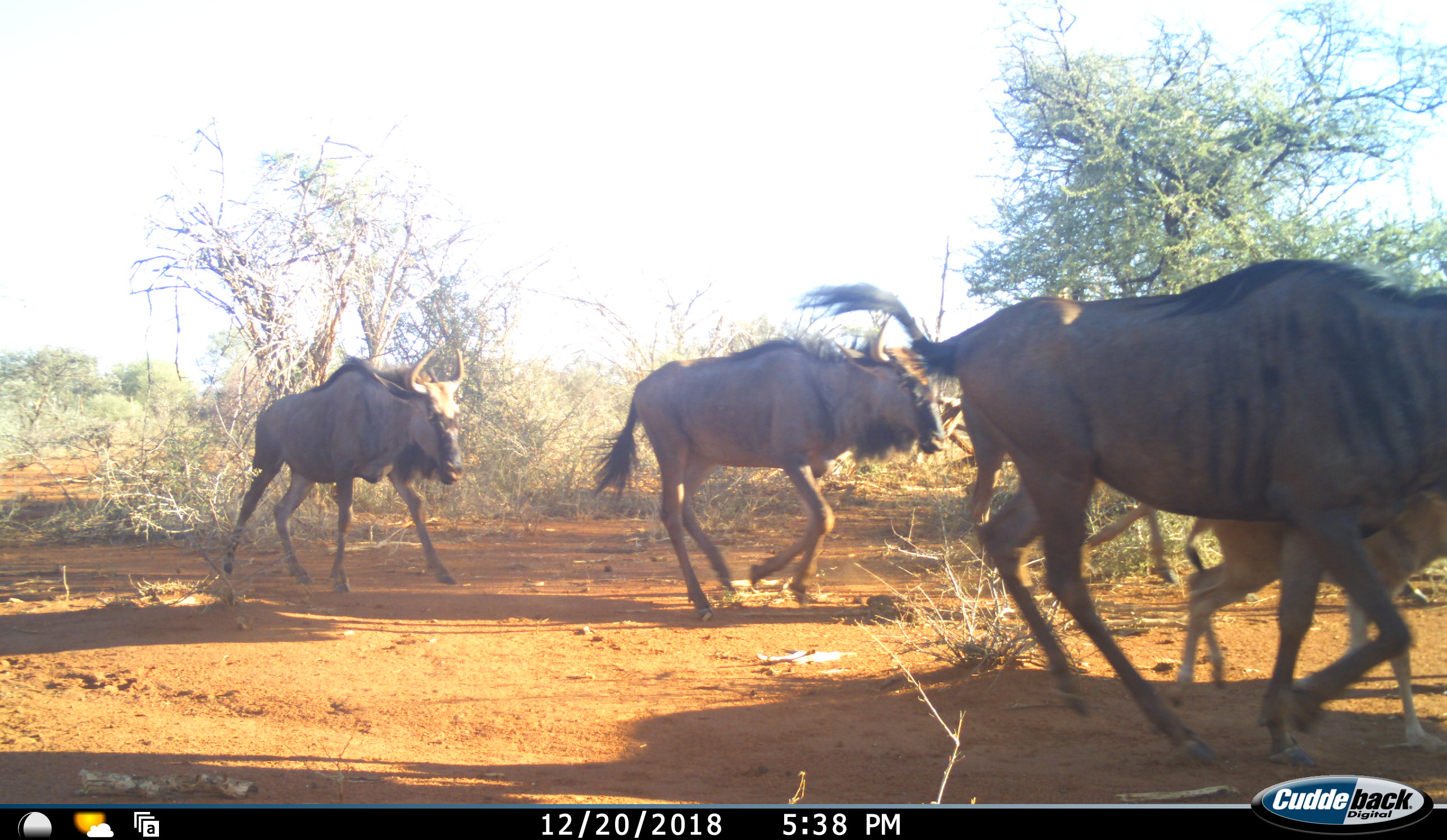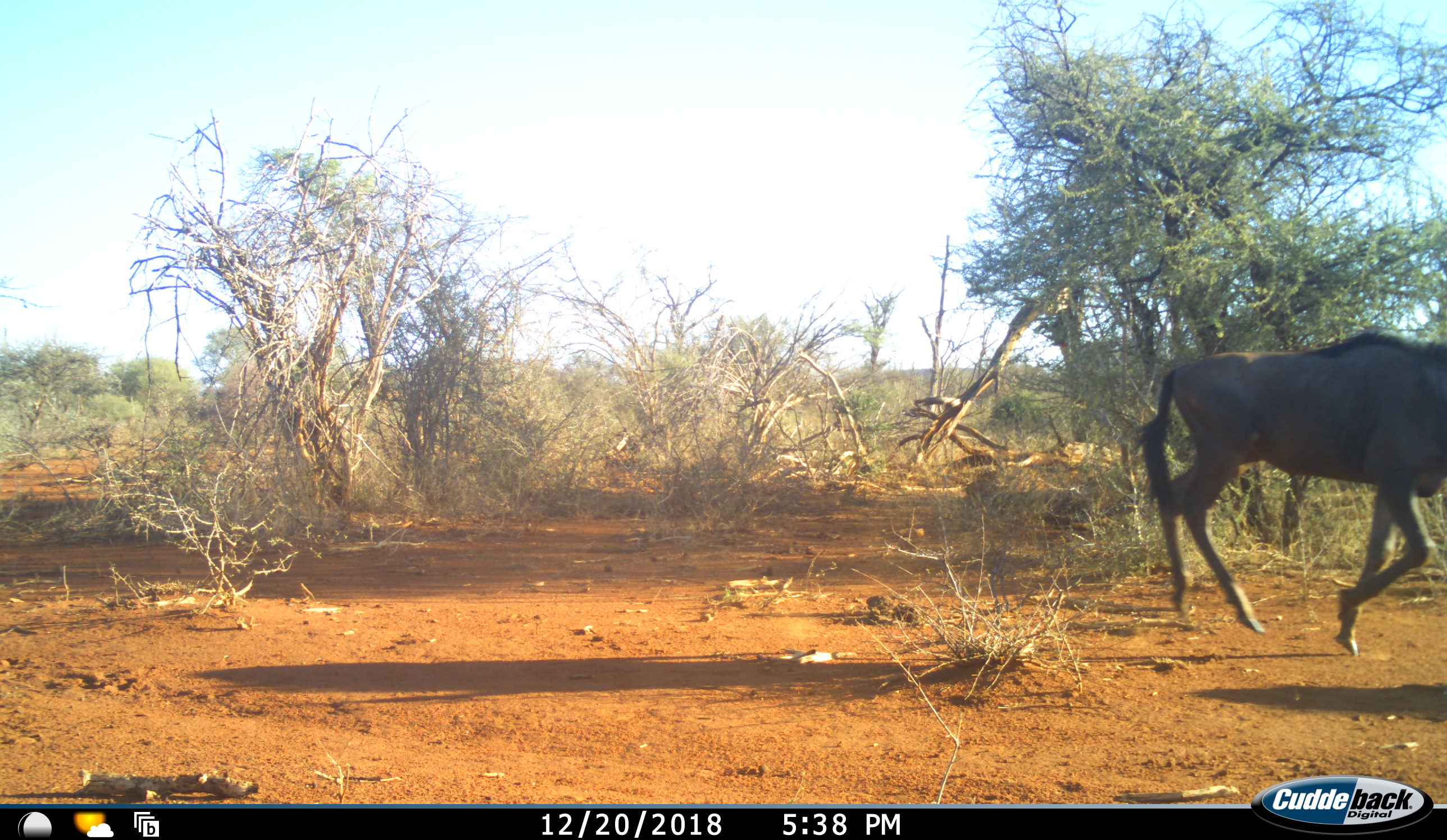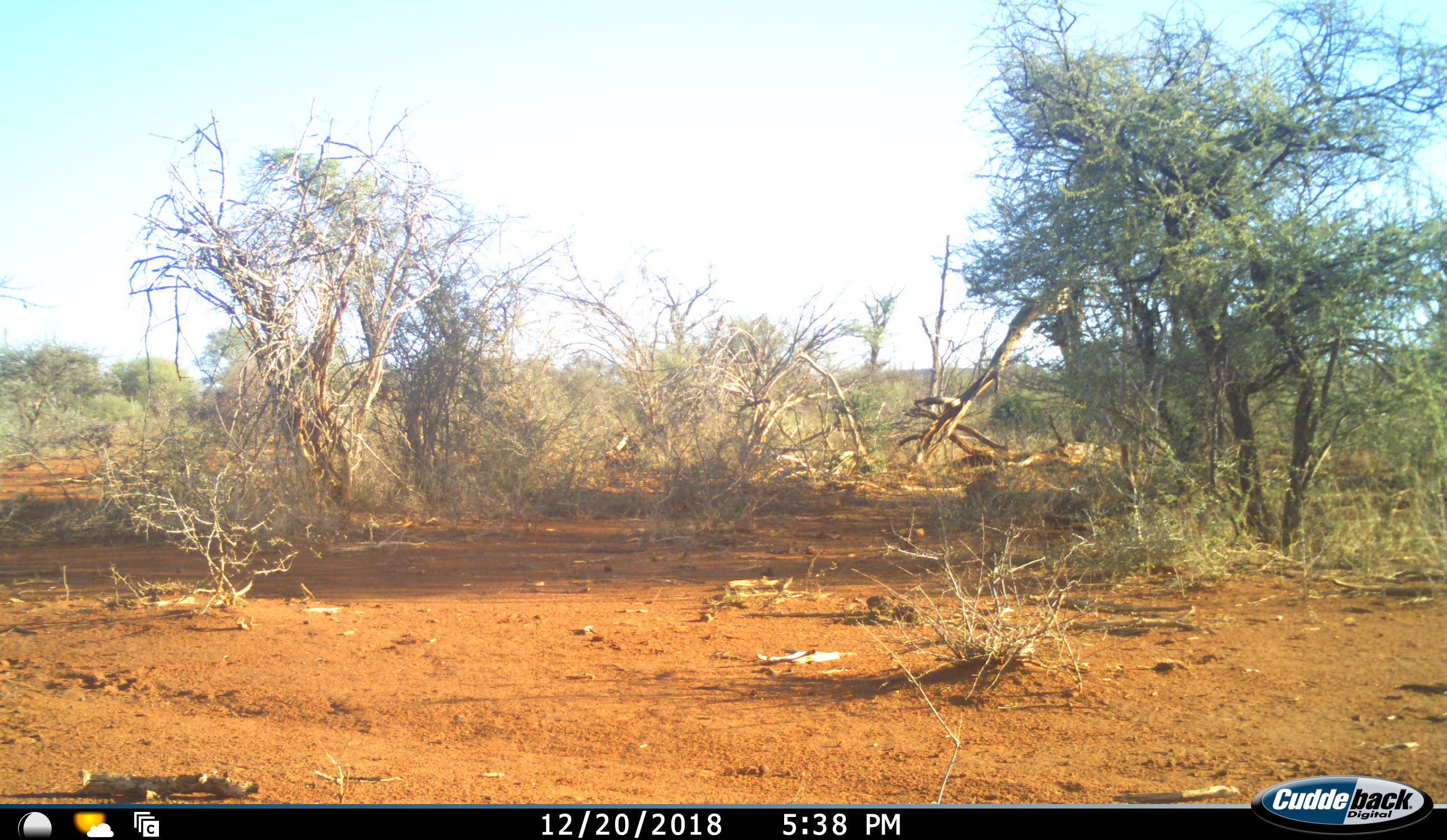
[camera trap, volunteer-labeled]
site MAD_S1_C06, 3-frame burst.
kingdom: Animalia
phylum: Chordata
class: Mammalia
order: Artiodactyla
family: Bovidae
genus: Connochaetes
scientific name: Connochaetes taurinus taurinus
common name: blue wildebeest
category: wildebeestblue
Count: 4.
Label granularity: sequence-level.